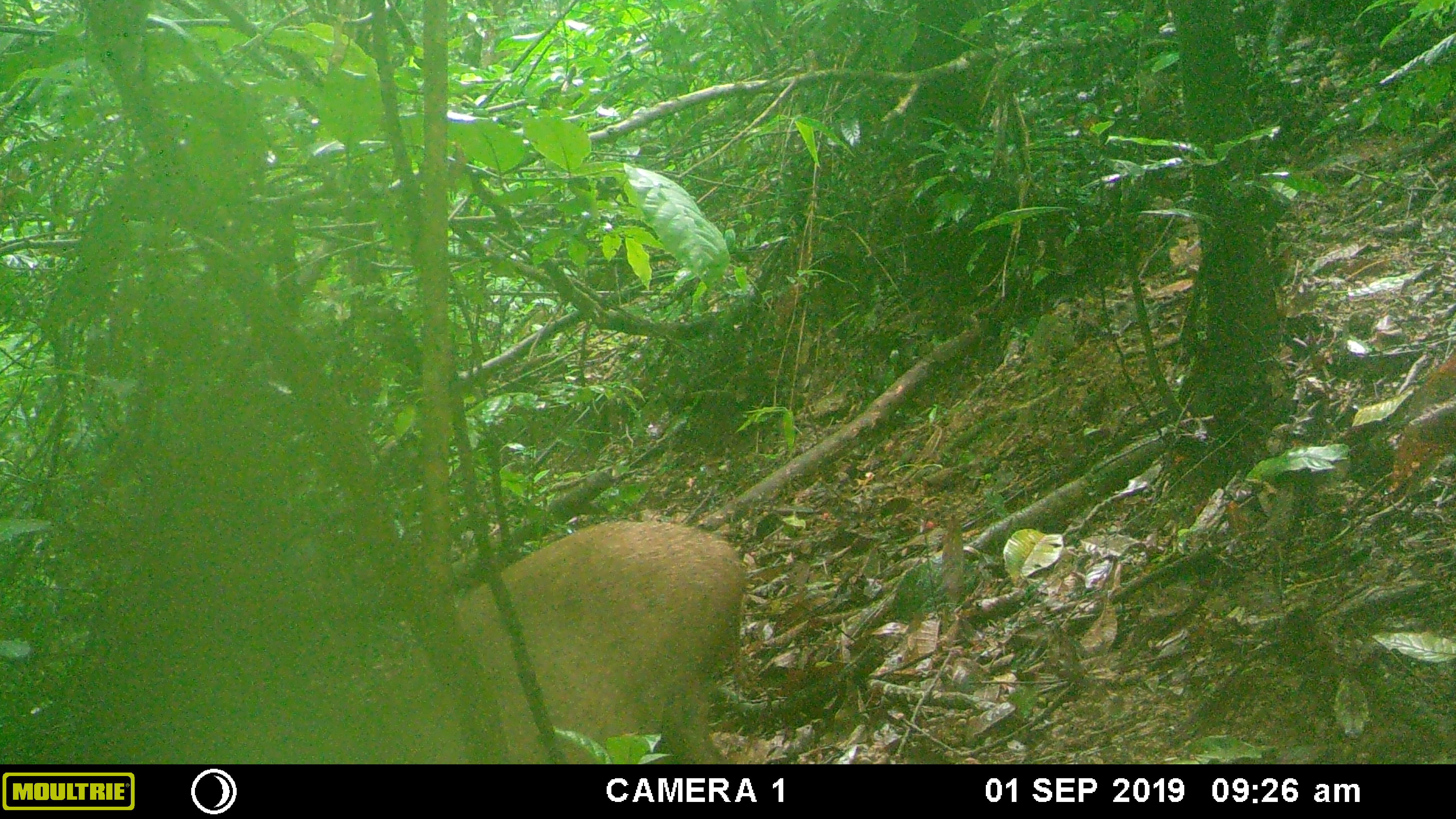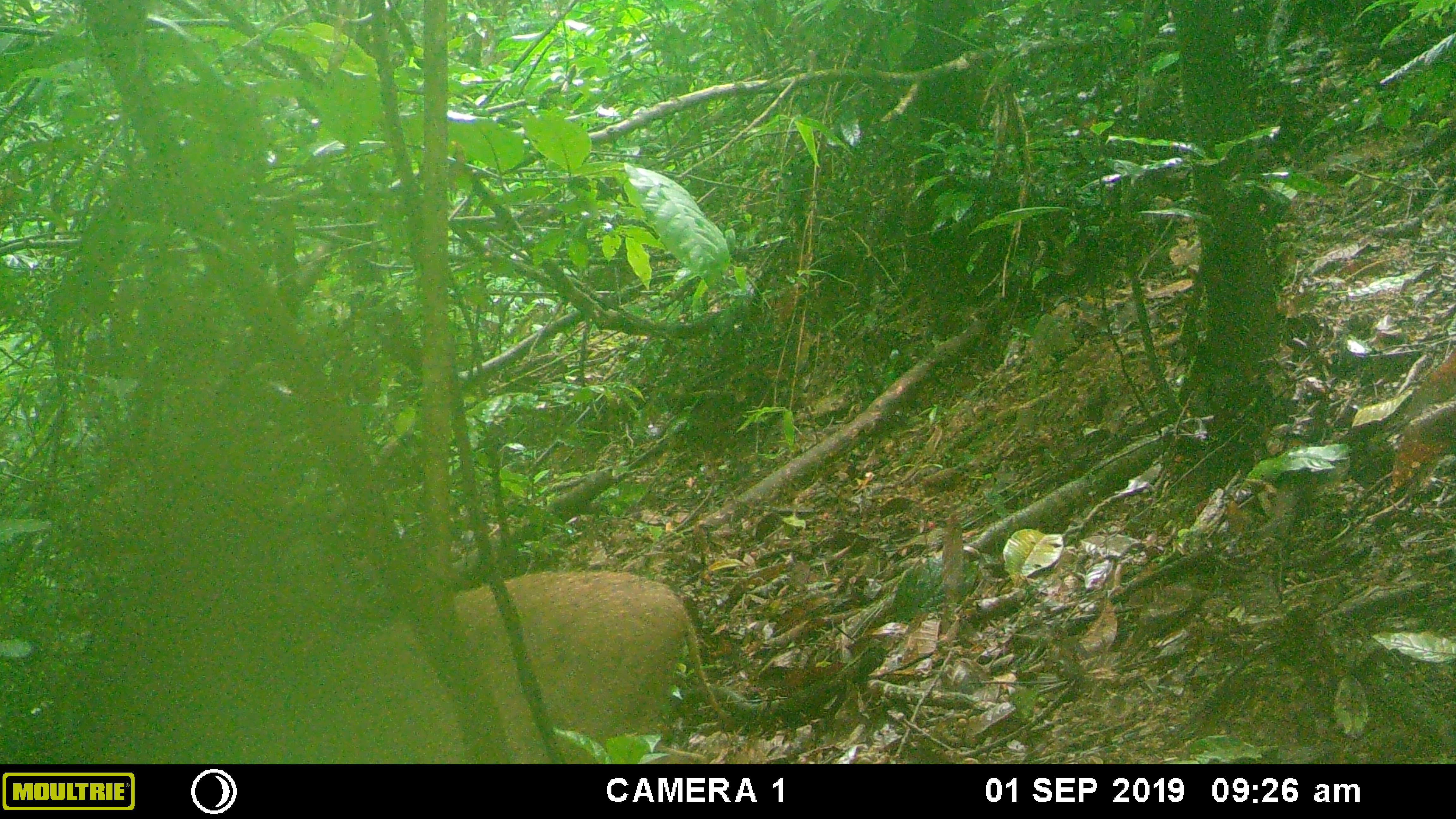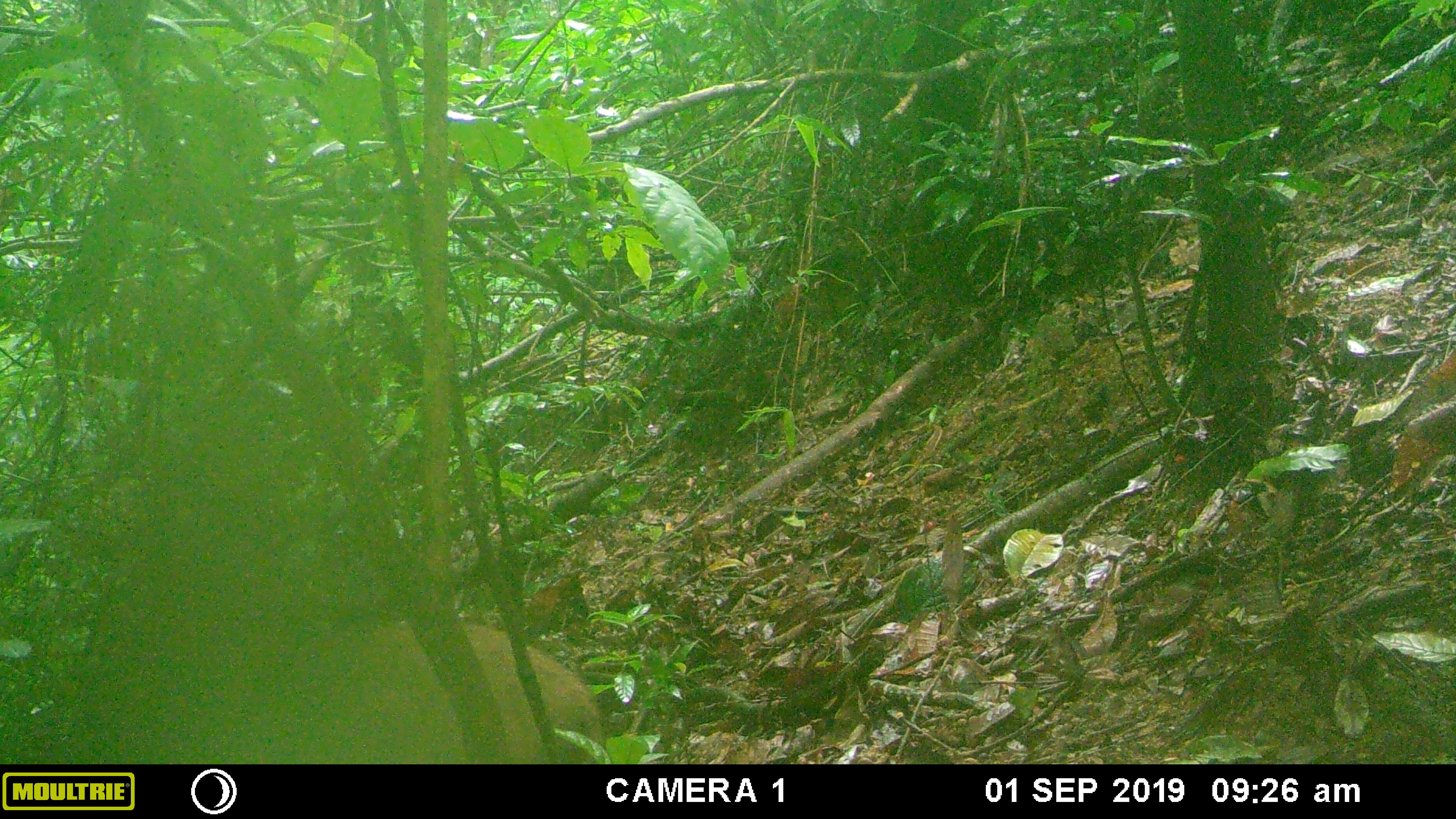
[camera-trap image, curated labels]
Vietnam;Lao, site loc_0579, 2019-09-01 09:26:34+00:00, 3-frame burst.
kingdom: Animalia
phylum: Chordata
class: Mammalia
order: Artiodactyla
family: Suidae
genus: Sus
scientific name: Sus scrofa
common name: eurasian wild pig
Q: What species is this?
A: Eurasian wild pig (Sus scrofa).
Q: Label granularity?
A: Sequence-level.